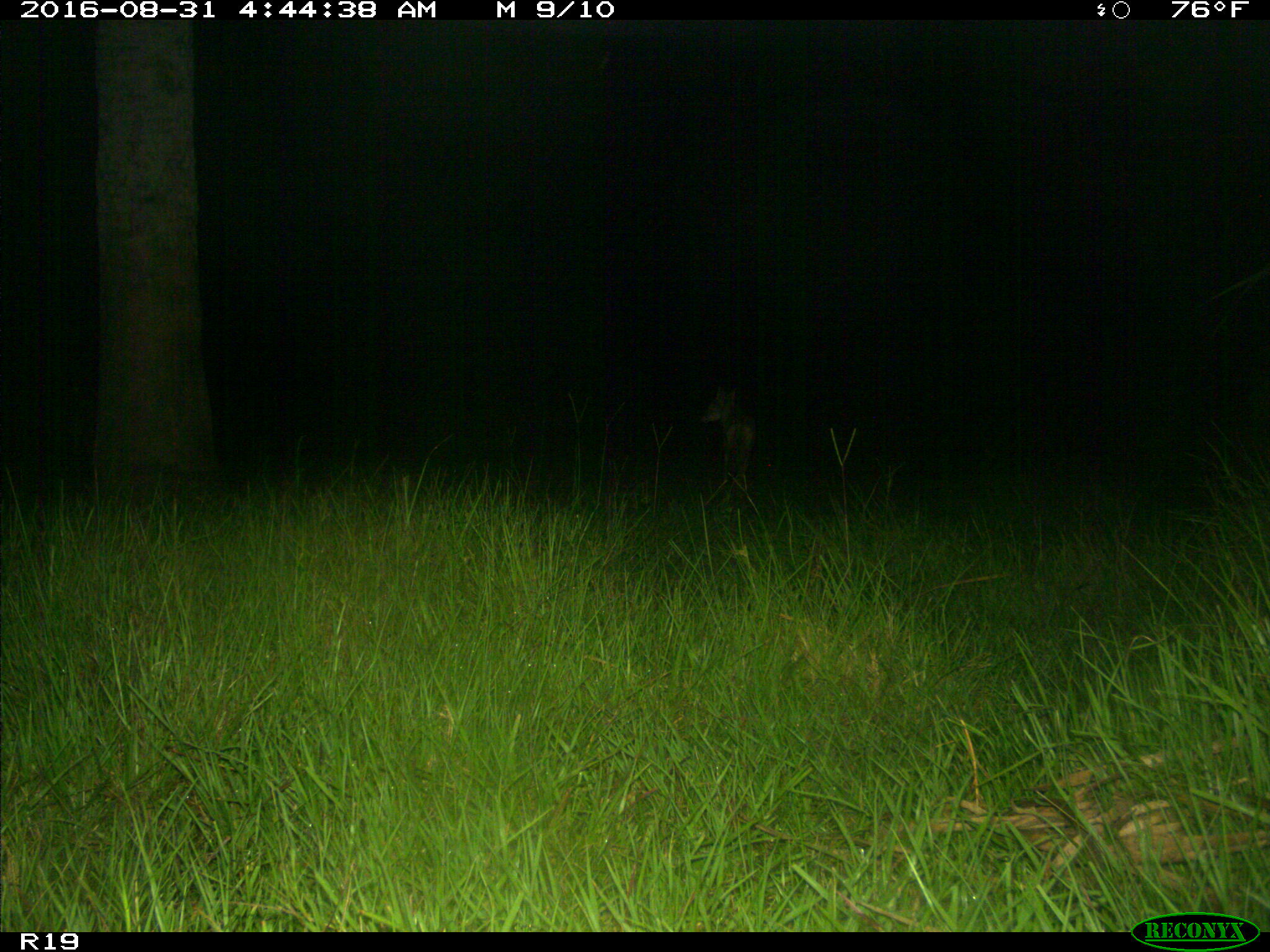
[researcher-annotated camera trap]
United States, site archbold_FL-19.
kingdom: Animalia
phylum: Chordata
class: Mammalia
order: Carnivora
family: Canidae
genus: Canis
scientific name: Canis latrans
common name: coyote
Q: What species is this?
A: Canis latrans (coyote).